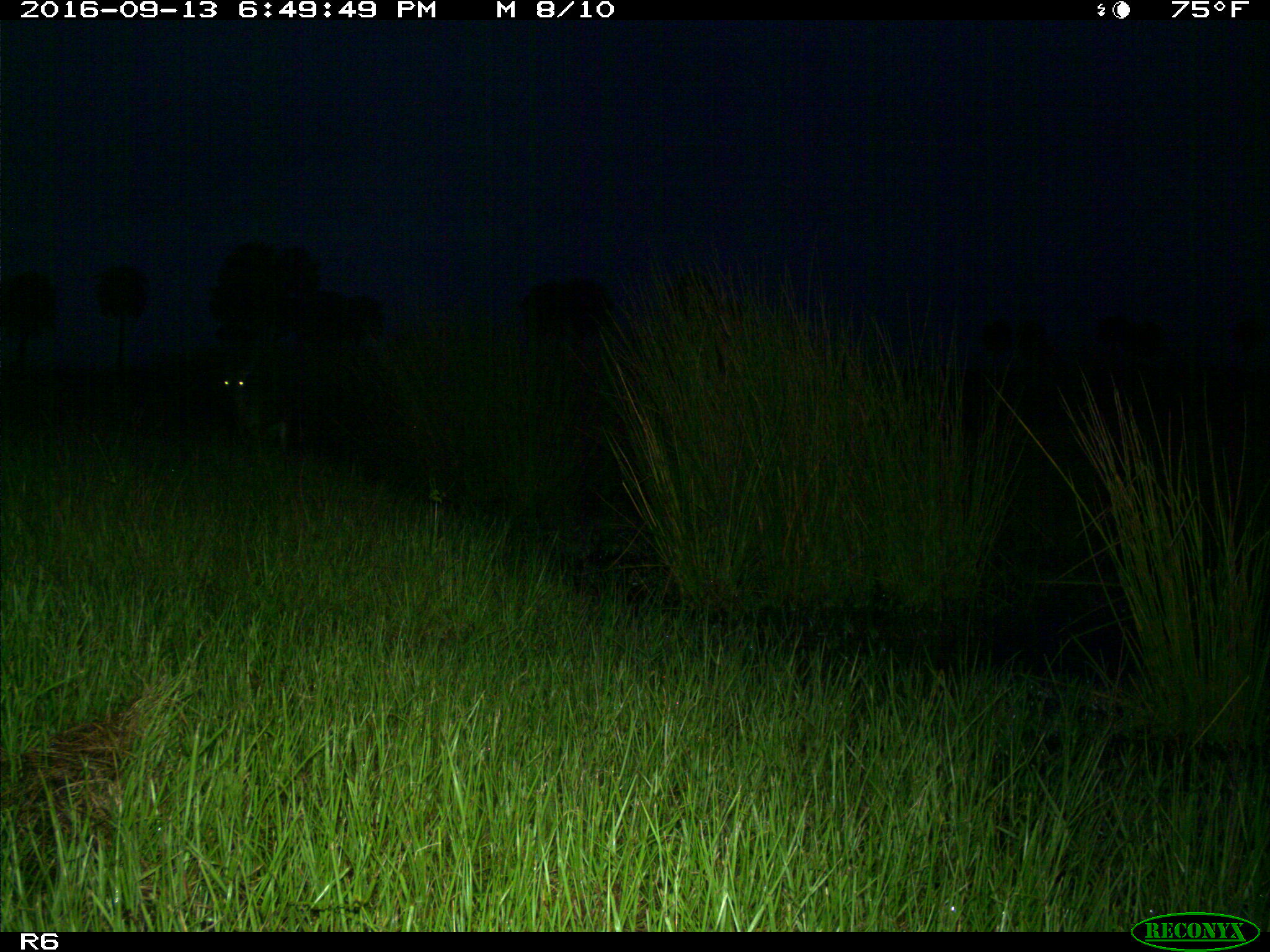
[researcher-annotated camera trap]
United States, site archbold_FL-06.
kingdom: Animalia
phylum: Chordata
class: Mammalia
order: Artiodactyla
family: Cervidae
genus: Odocoileus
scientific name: Odocoileus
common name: deer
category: unidentified deer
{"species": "unidentified deer (deer) (Odocoileus)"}